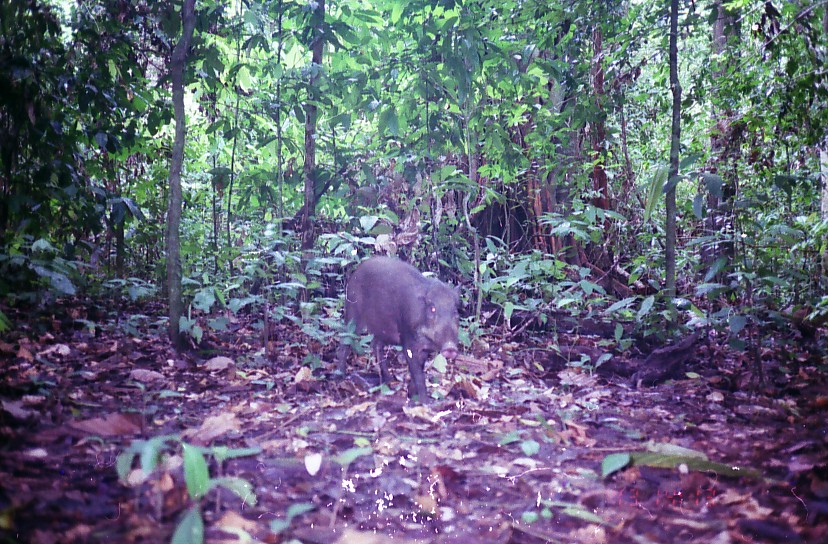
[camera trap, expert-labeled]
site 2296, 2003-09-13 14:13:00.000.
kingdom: Animalia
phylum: Chordata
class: Mammalia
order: Artiodactyla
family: Suidae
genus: Sus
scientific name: Sus scrofa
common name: wild boar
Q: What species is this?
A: Sus scrofa (wild boar).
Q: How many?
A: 1.